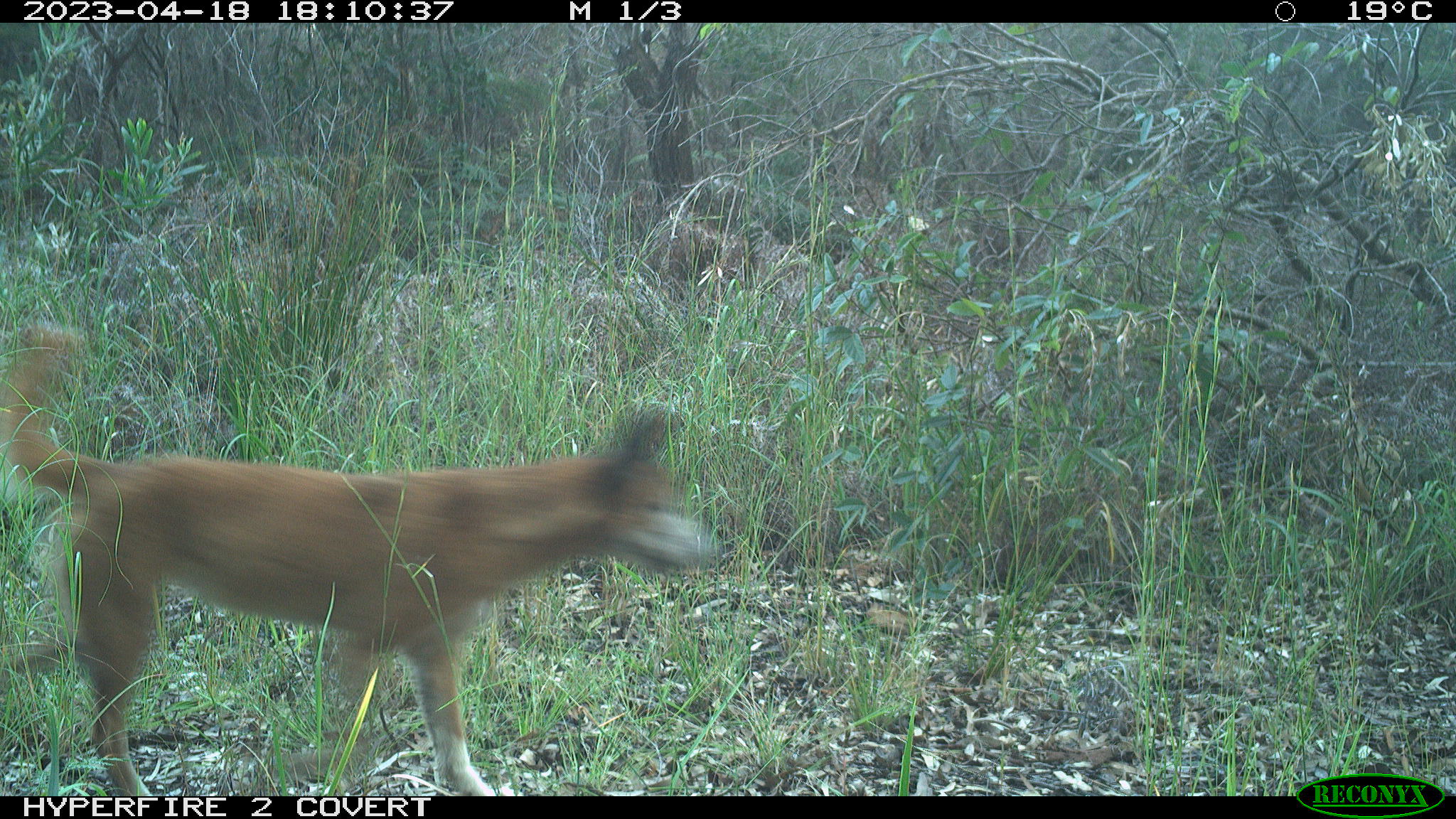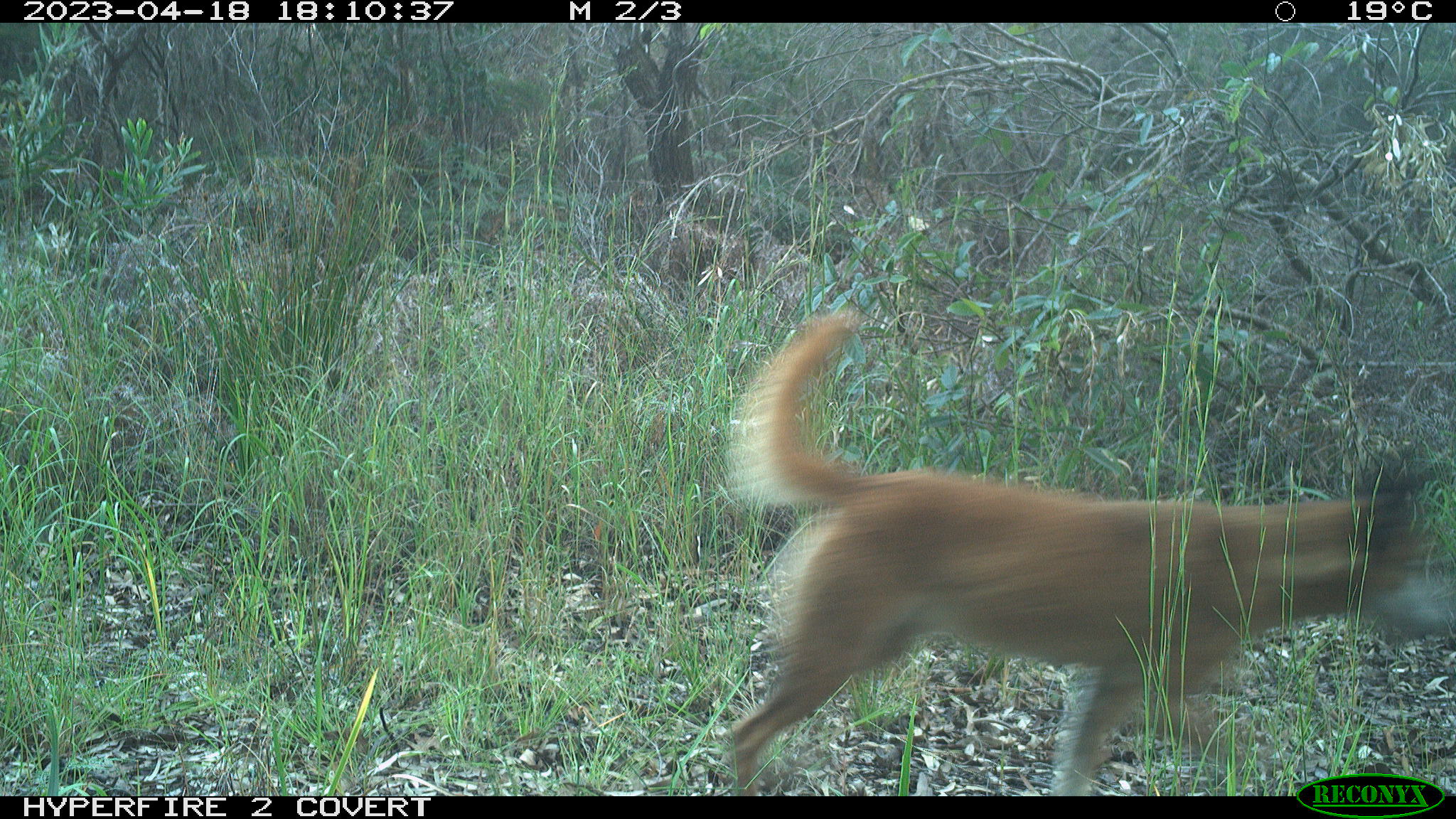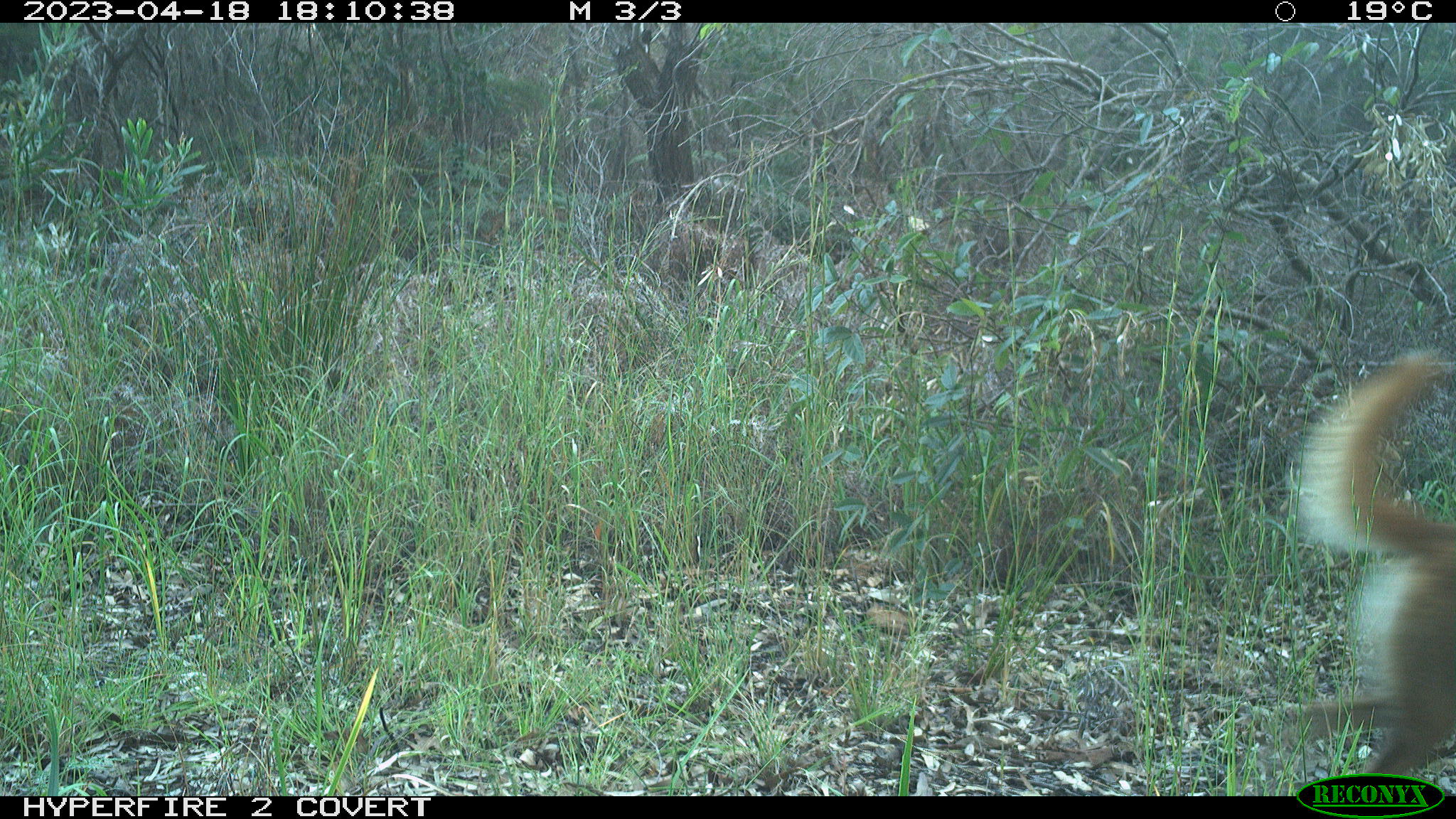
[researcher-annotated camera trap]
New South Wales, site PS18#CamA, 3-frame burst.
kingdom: Animalia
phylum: Chordata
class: Mammalia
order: Carnivora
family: Canidae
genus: Canis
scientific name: Canis familiaris dingo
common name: dingo